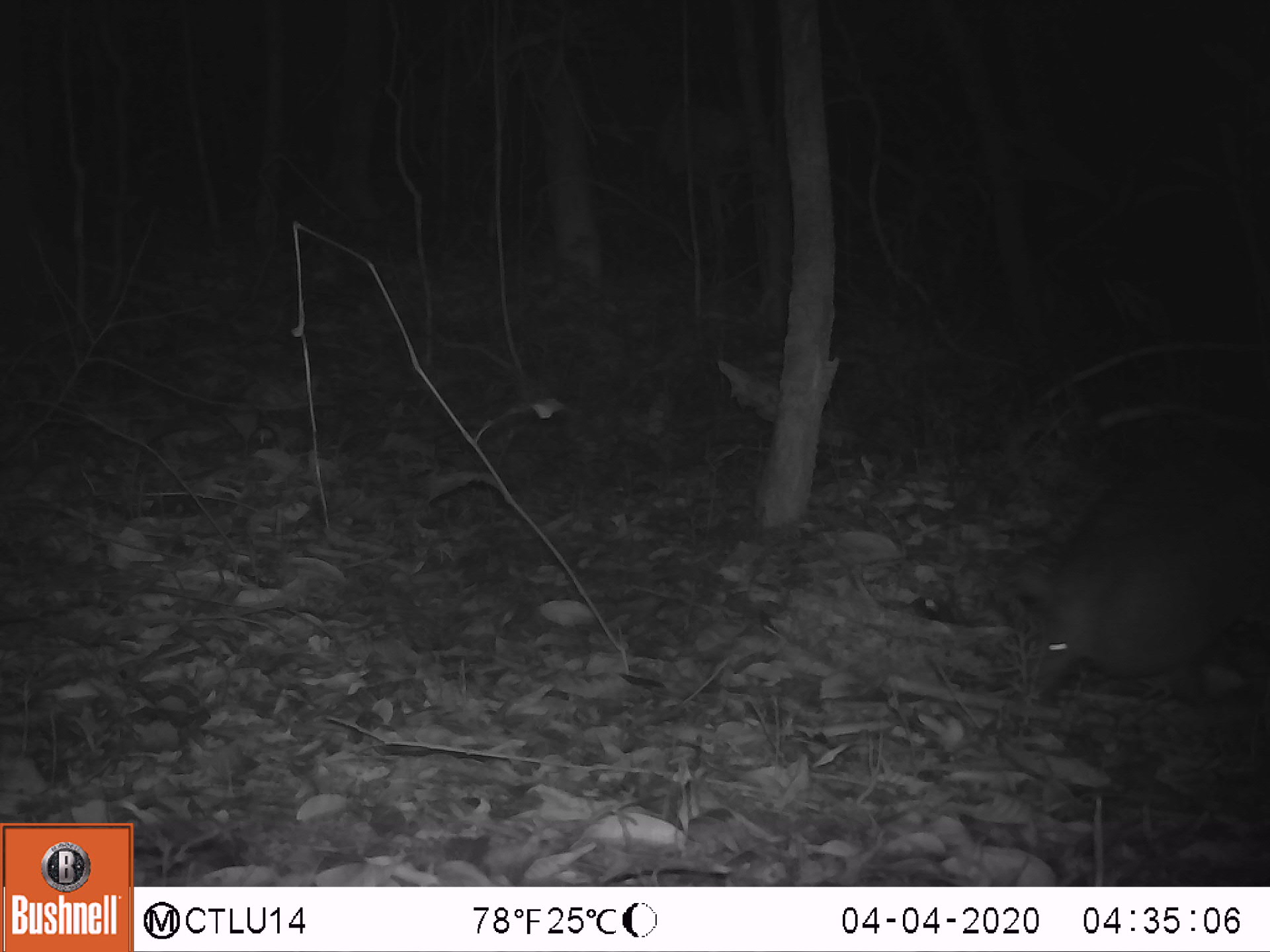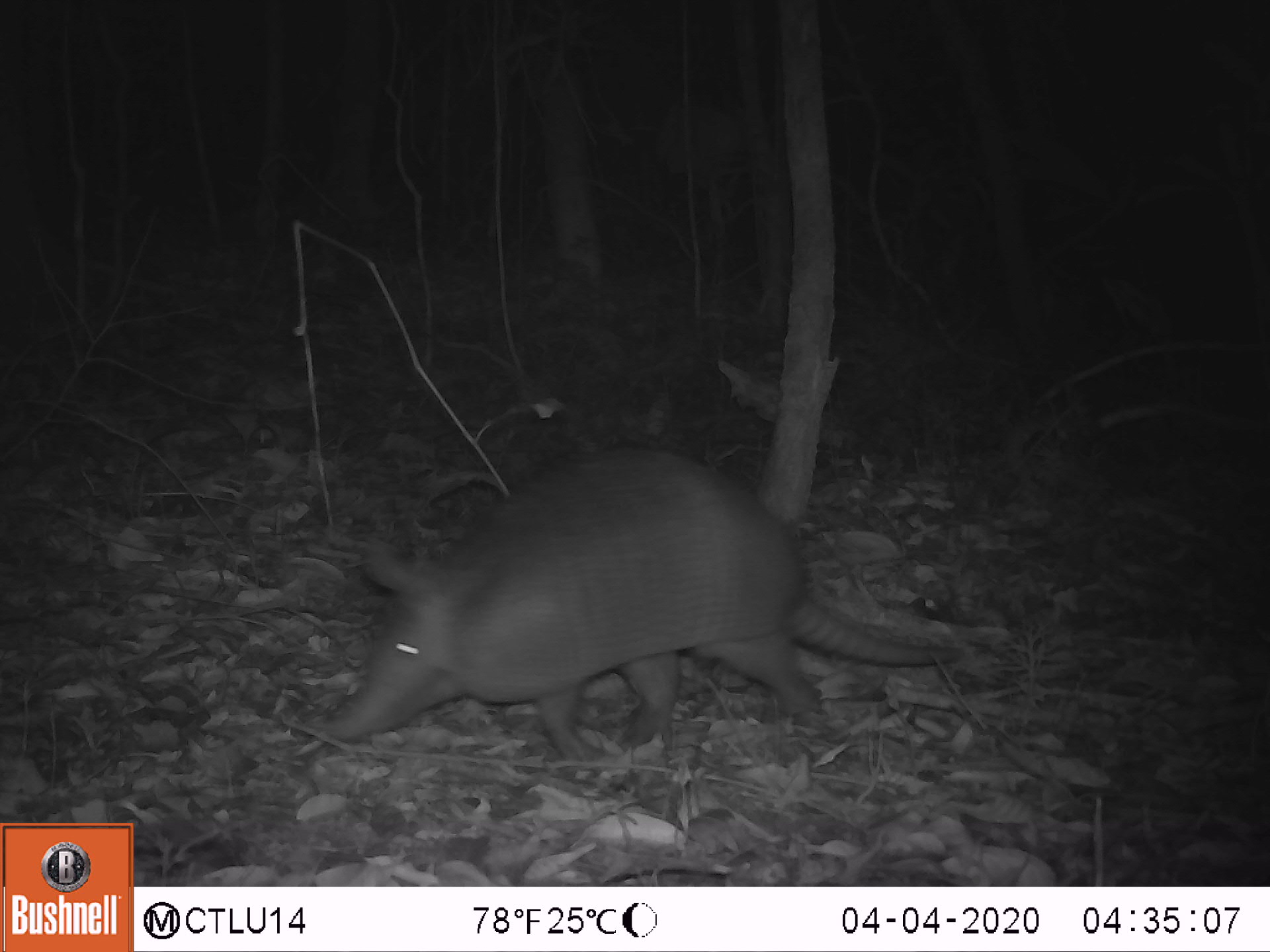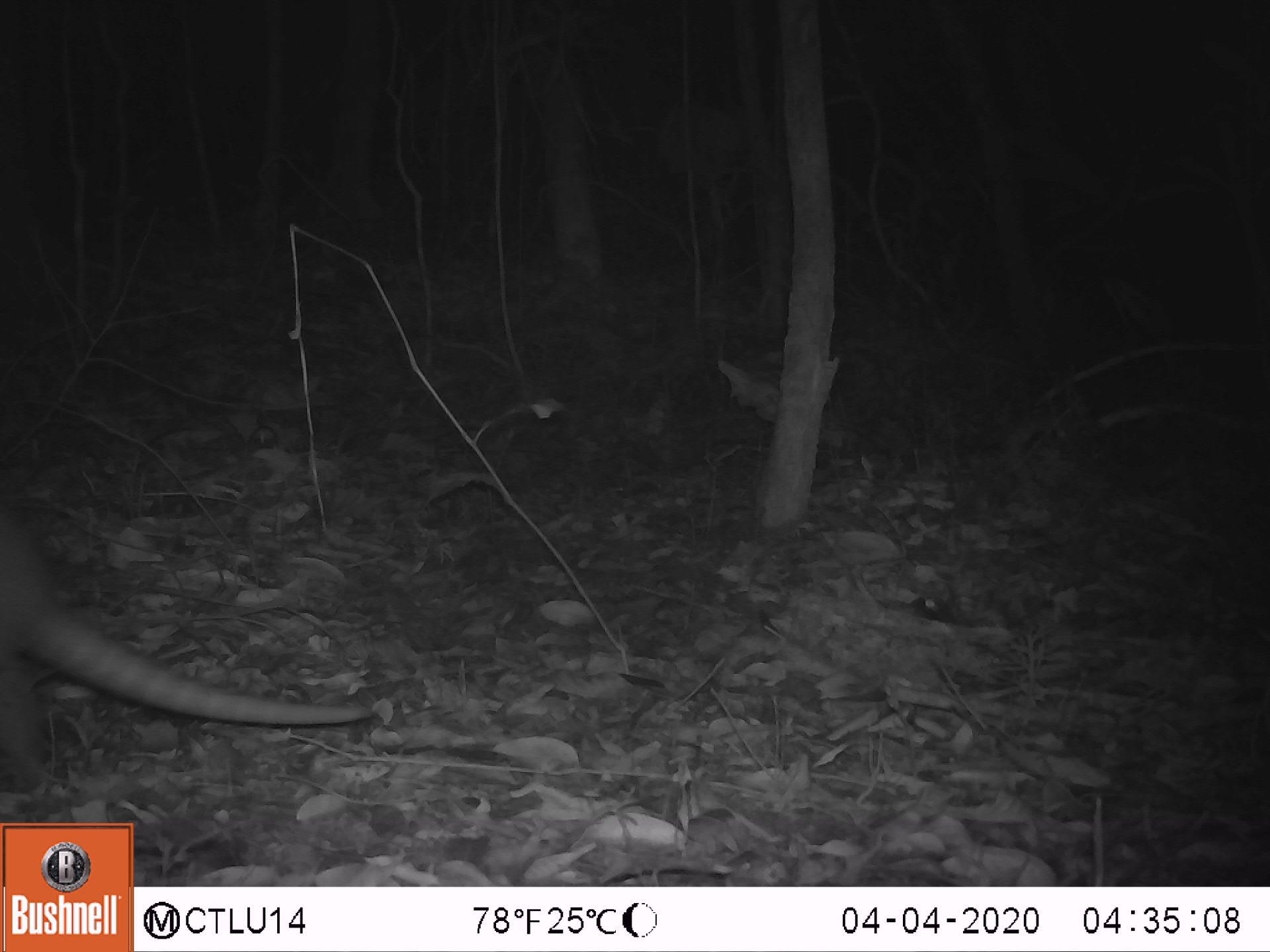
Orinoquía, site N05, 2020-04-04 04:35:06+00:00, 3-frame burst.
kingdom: Animalia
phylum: Chordata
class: Mammalia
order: Cingulata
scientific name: Cingulata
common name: armadillo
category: unknown armadillo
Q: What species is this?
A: Unknown armadillo (armadillo) (Cingulata).